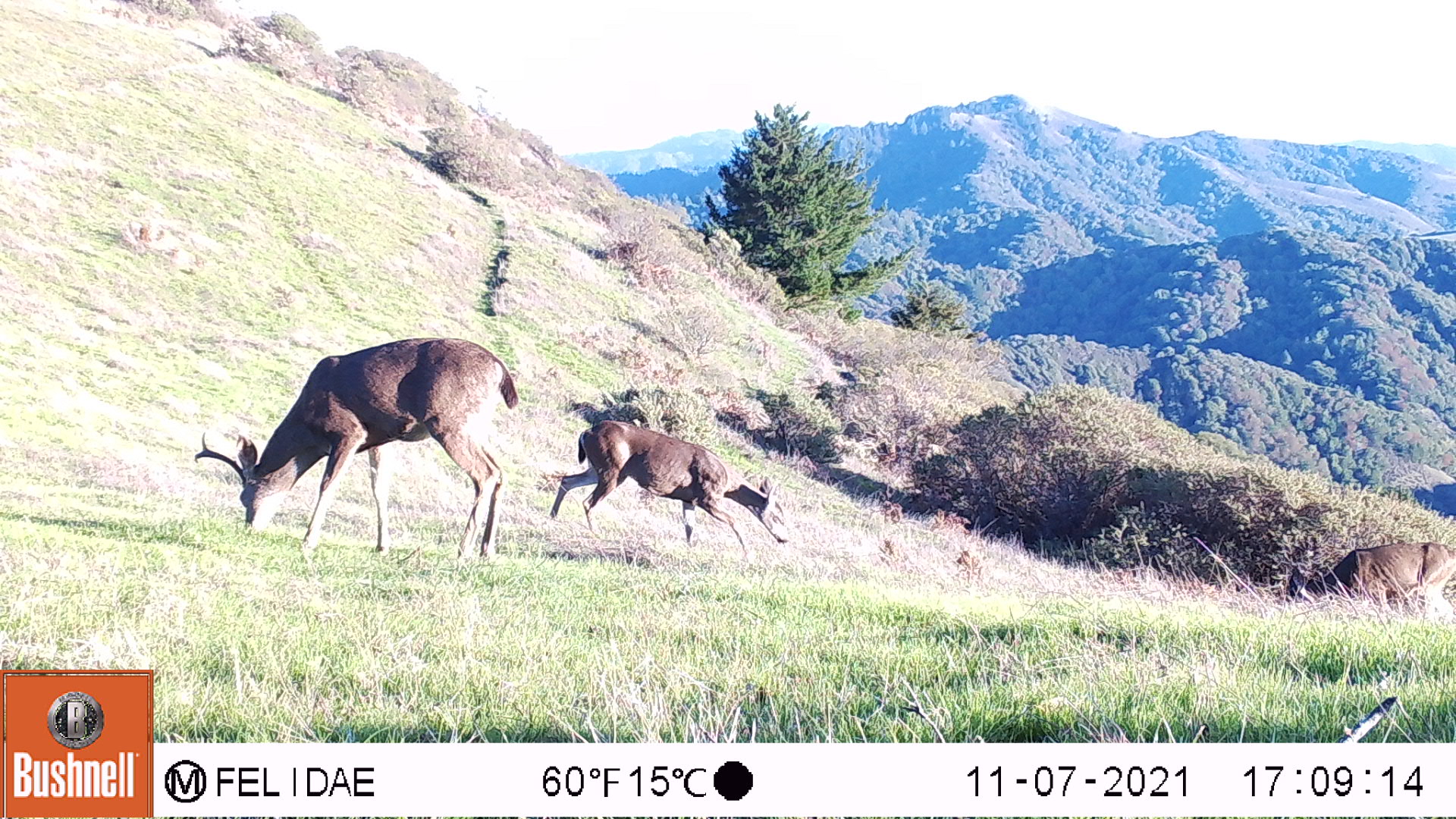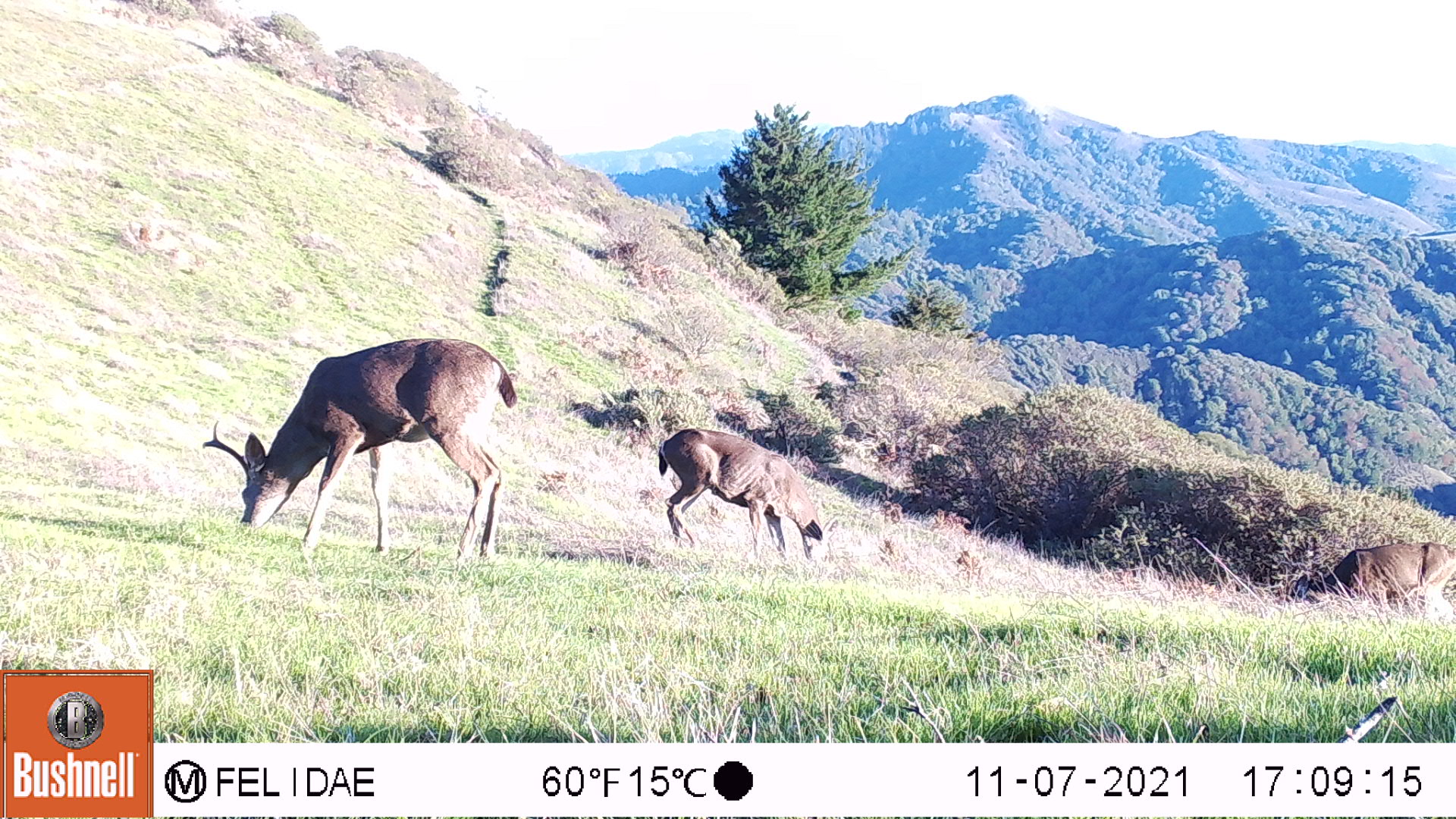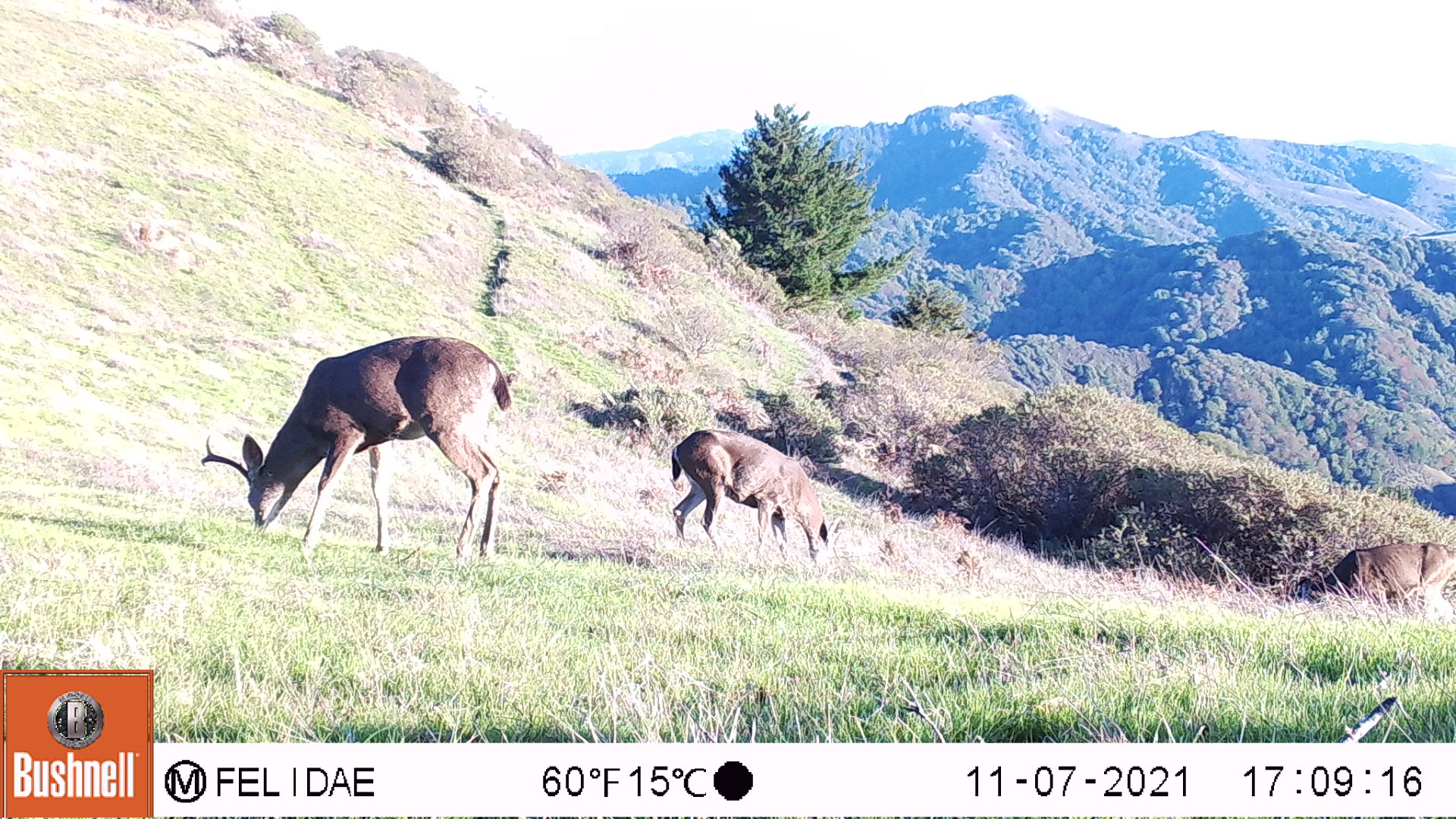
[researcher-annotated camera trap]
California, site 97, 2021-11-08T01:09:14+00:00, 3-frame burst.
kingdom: Animalia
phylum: Chordata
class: Mammalia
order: Artiodactyla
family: Cervidae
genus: Odocoileus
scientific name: Odocoileus hemionus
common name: mule deer